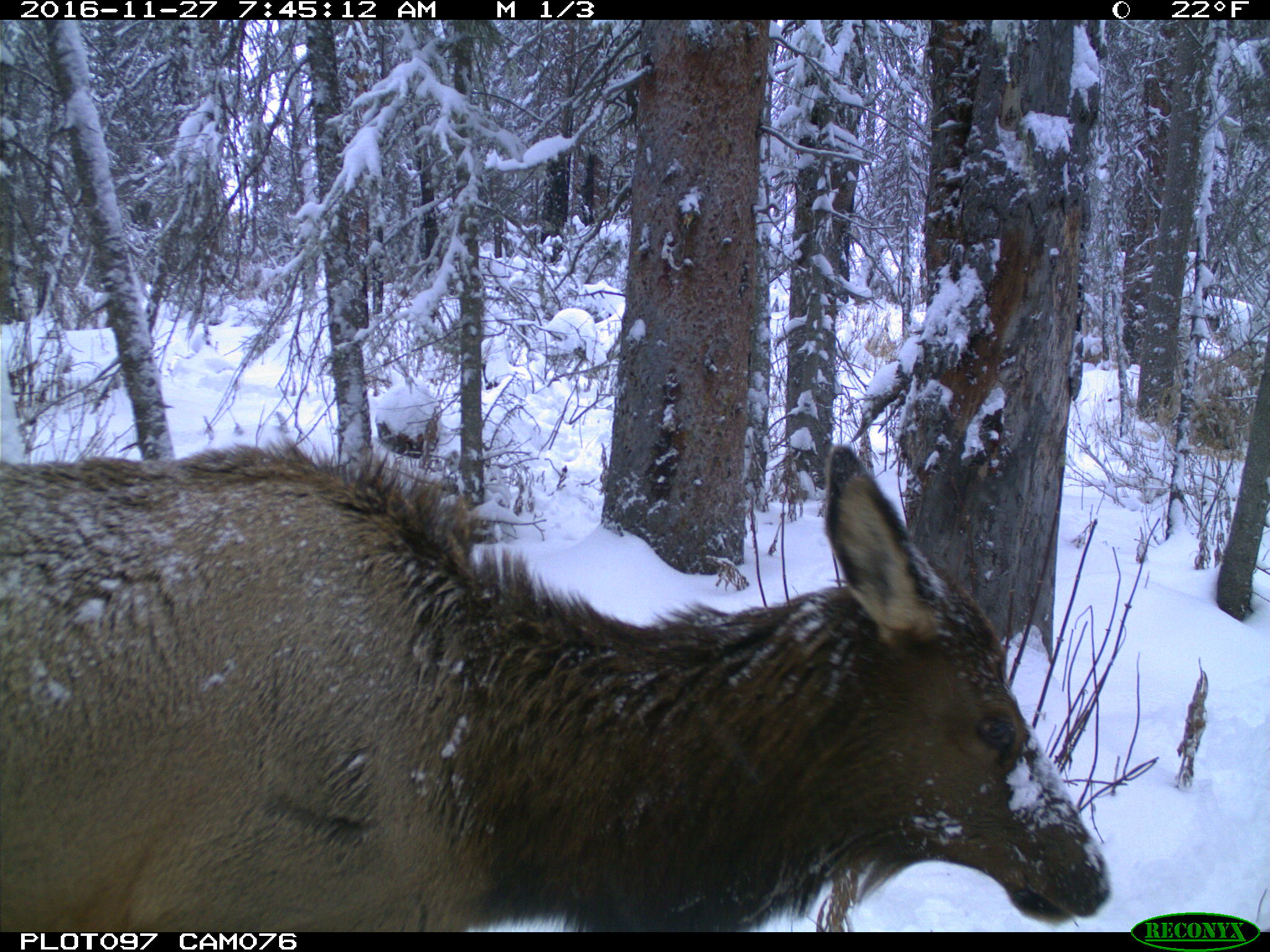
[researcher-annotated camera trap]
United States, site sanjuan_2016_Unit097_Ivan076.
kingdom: Animalia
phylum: Chordata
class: Mammalia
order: Artiodactyla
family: Cervidae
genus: Cervus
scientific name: Cervus elaphus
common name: red deer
Cervus elaphus (red deer).